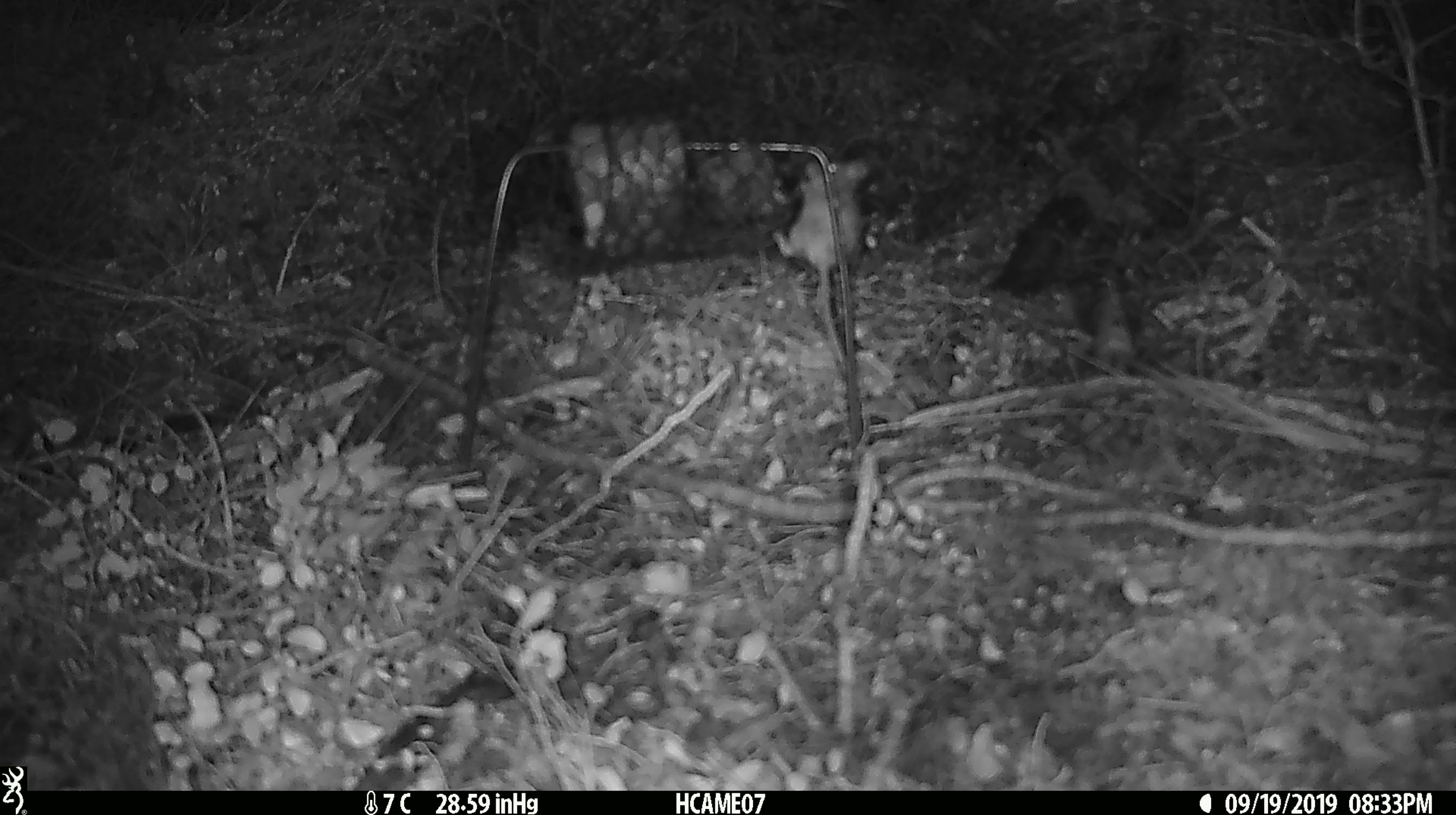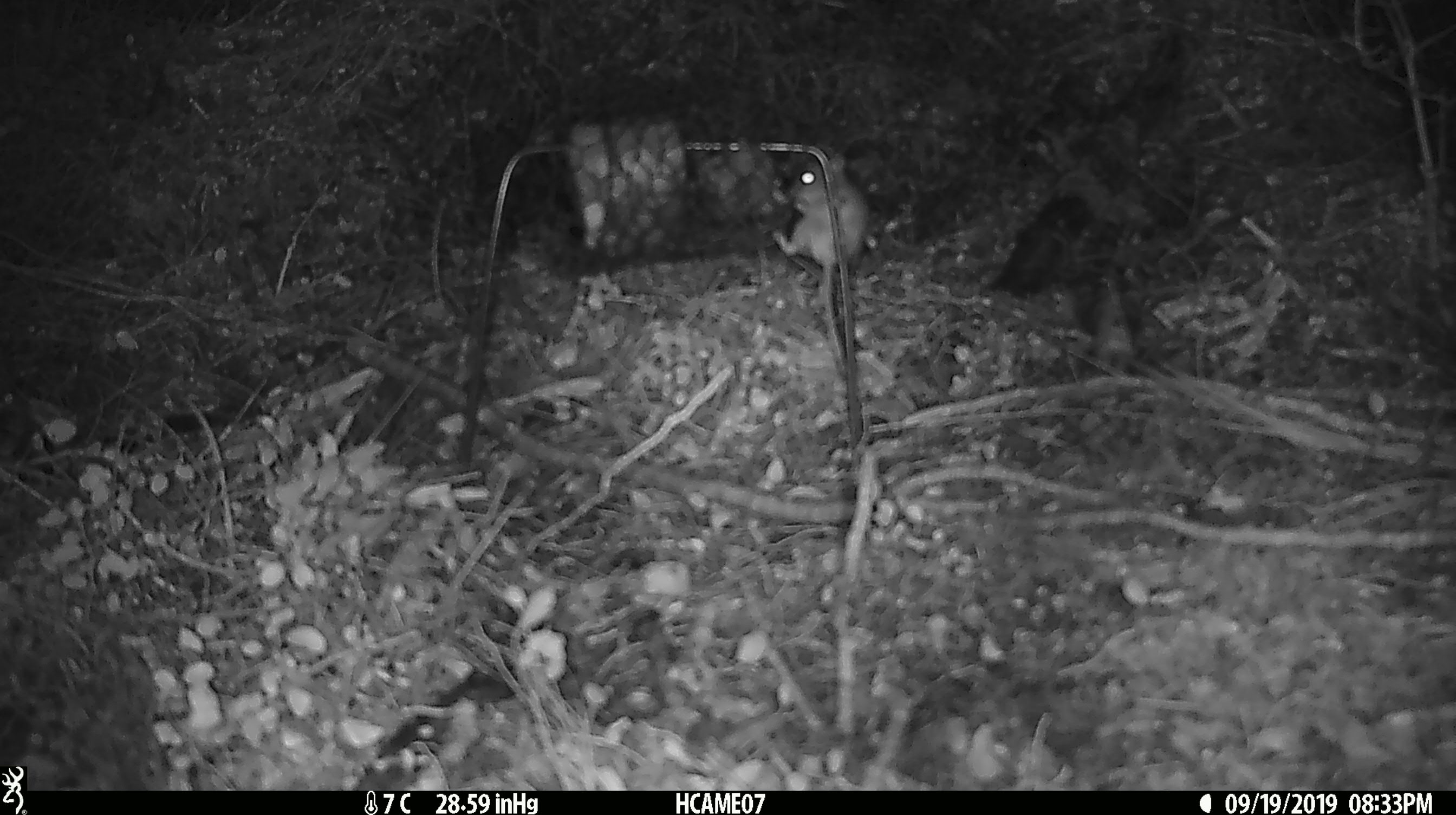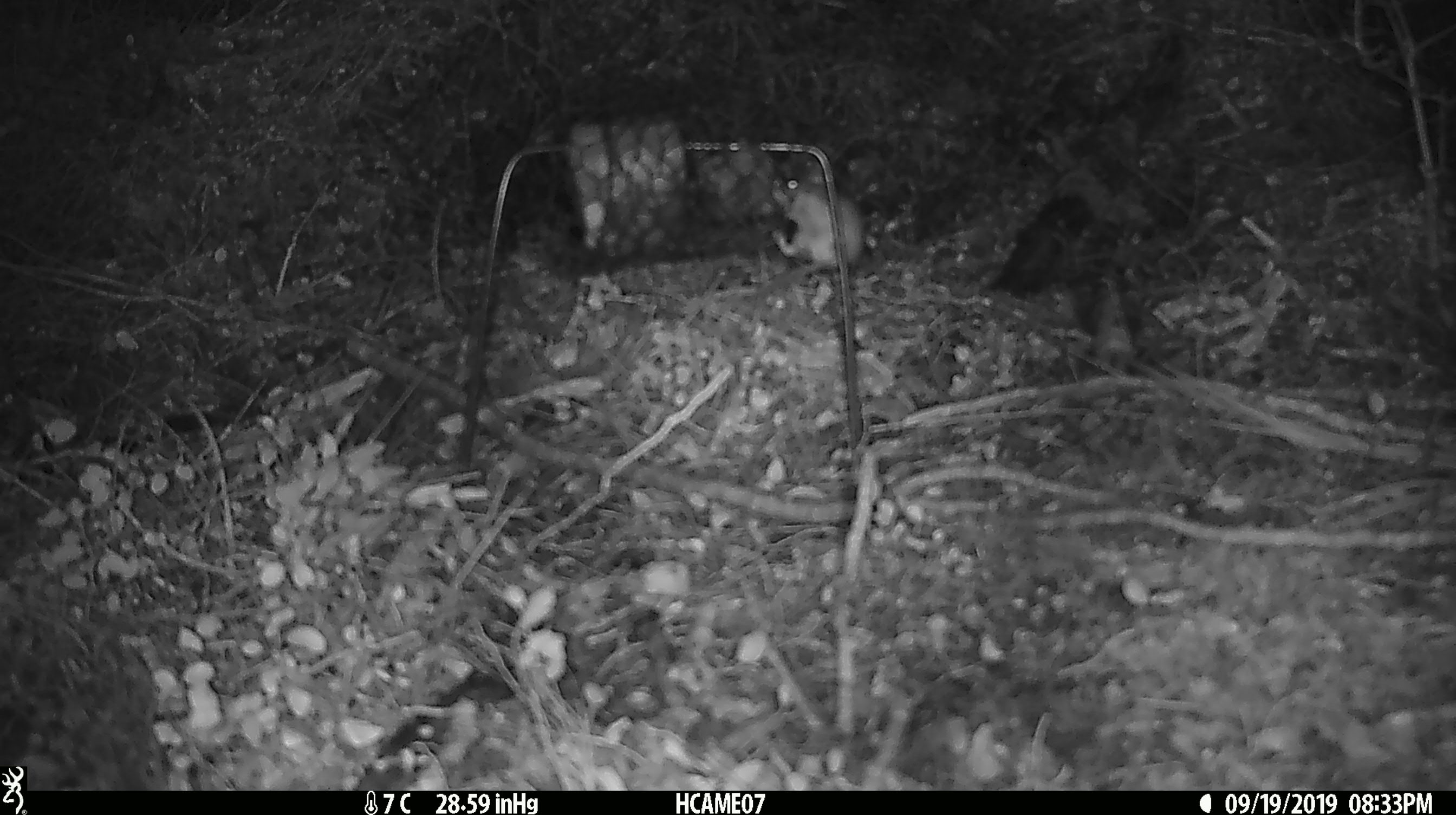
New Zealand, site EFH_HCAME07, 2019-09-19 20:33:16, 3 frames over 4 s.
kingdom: Animalia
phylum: Chordata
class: Mammalia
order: Rodentia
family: Muridae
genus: Mus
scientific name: Mus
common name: mouse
Mouse (Mus).